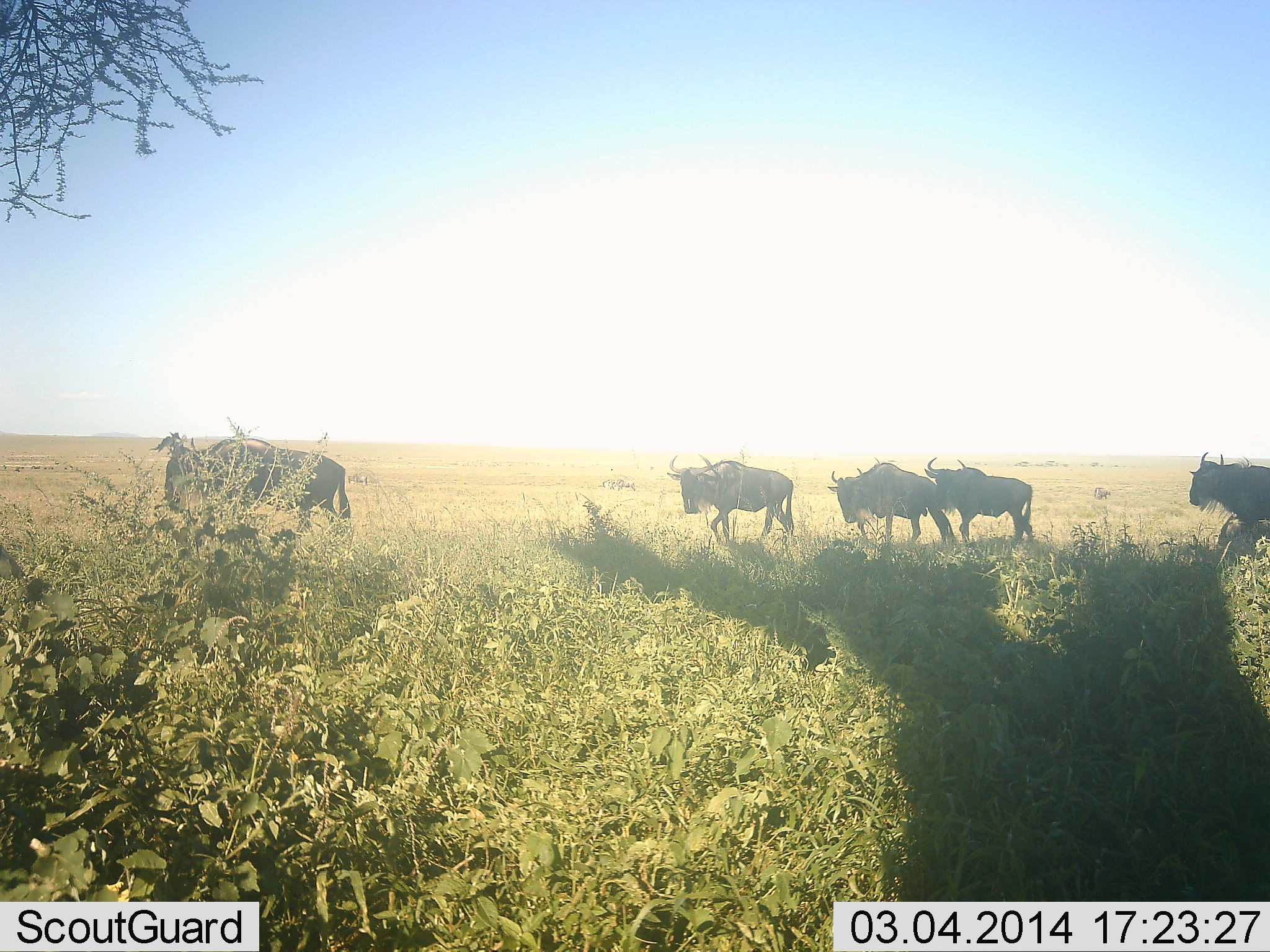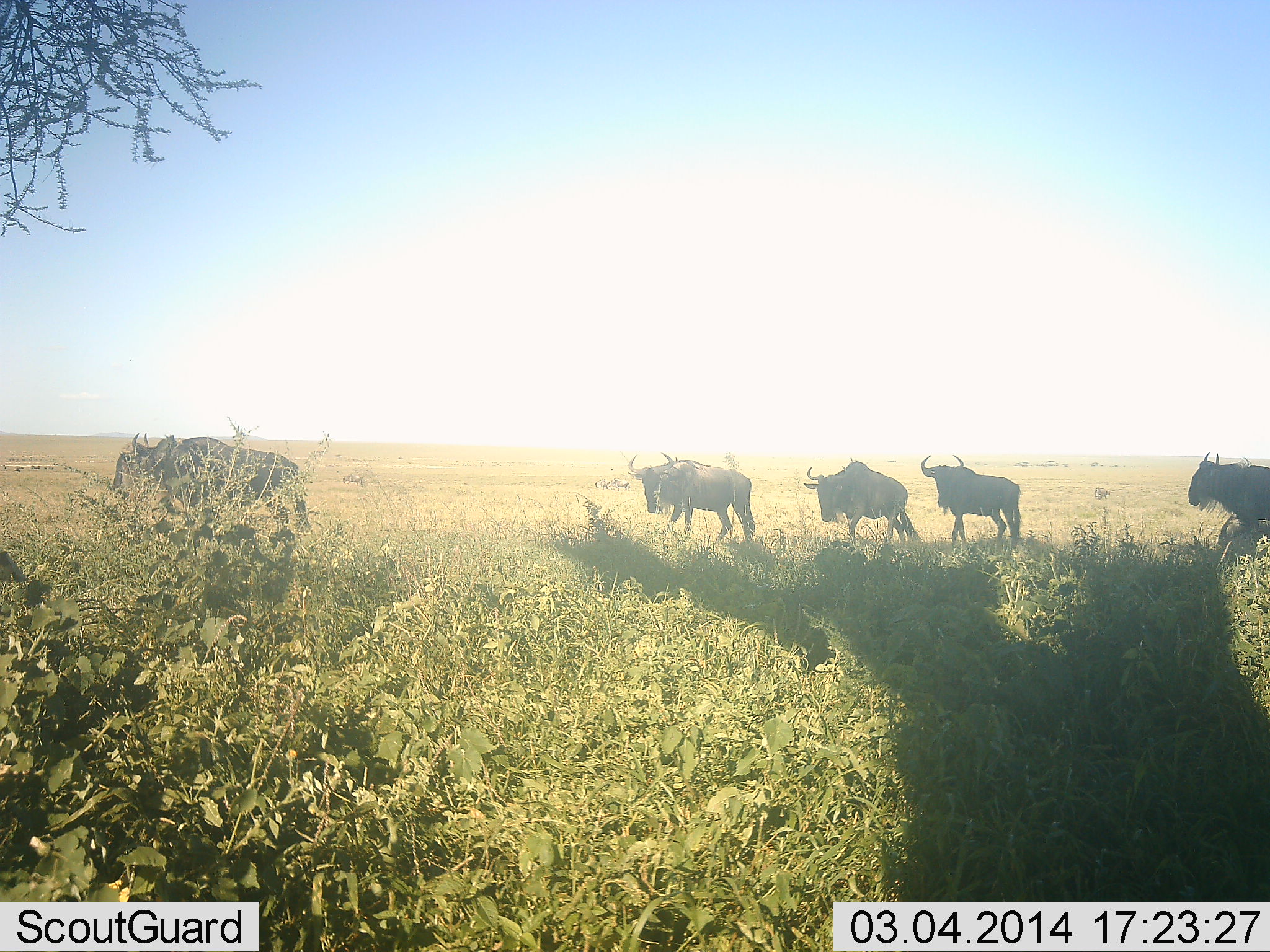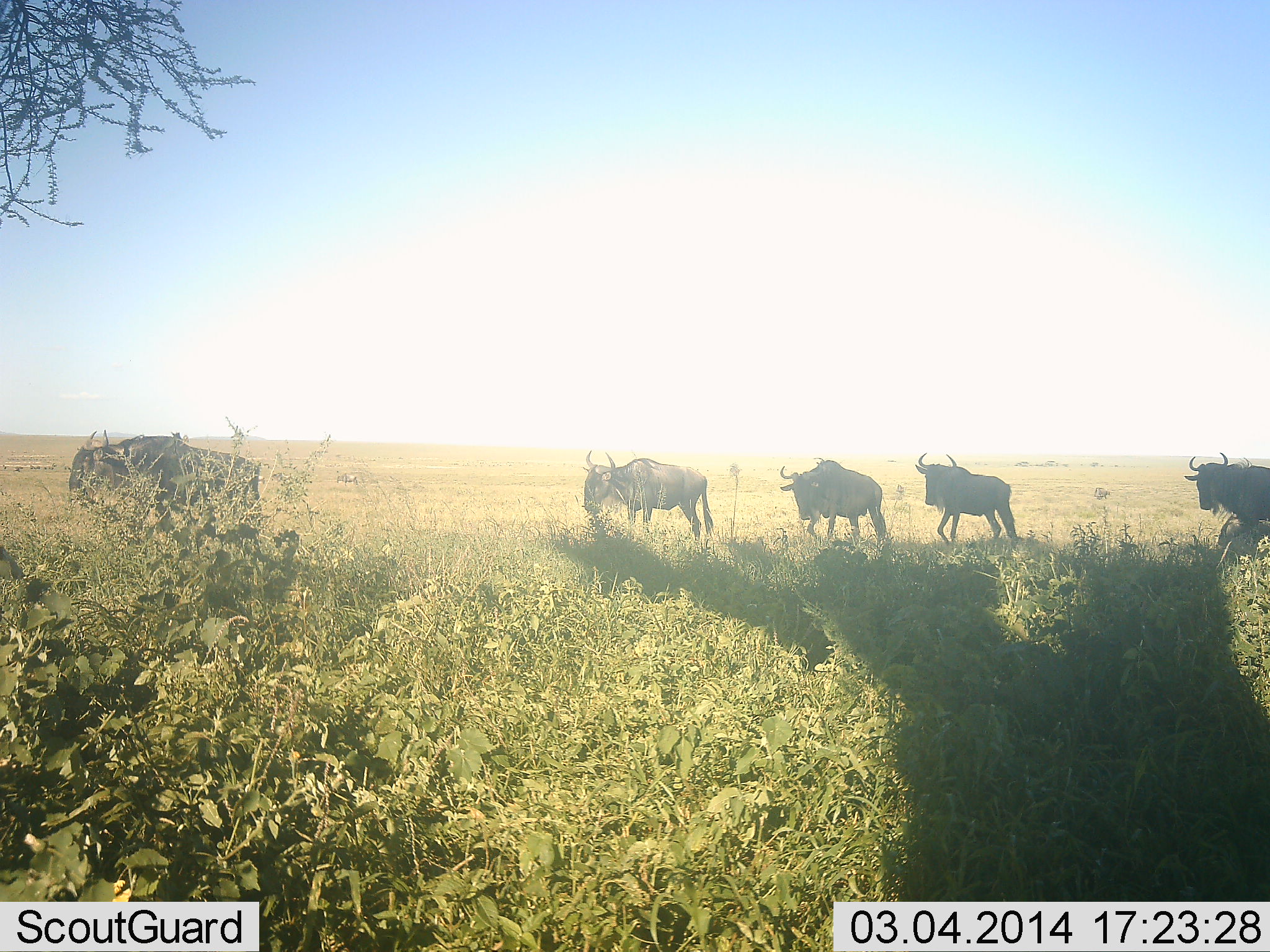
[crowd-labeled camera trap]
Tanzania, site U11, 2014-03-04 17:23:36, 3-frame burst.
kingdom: Animalia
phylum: Chordata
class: Mammalia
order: Artiodactyla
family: Bovidae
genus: Connochaetes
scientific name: Connochaetes taurinus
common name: blue wildebeest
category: wildebeest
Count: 5.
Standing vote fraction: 50%.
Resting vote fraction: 0%.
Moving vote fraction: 90%.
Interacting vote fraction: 0%.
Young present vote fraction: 0%.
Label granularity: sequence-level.